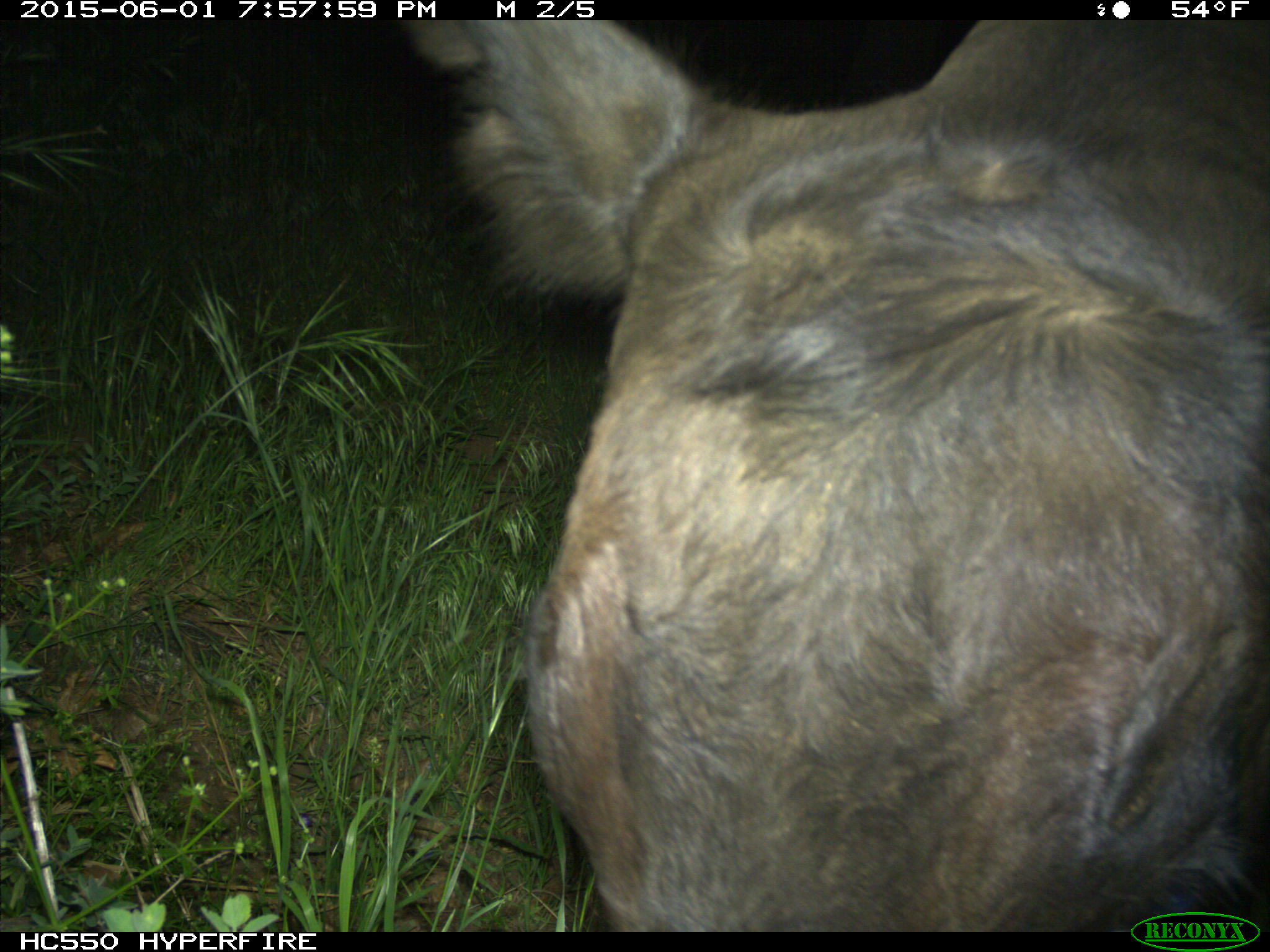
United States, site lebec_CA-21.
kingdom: Animalia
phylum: Chordata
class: Mammalia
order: Artiodactyla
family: Bovidae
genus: Bos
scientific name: Bos taurus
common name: domestic cow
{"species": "Bos taurus (domestic cow)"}